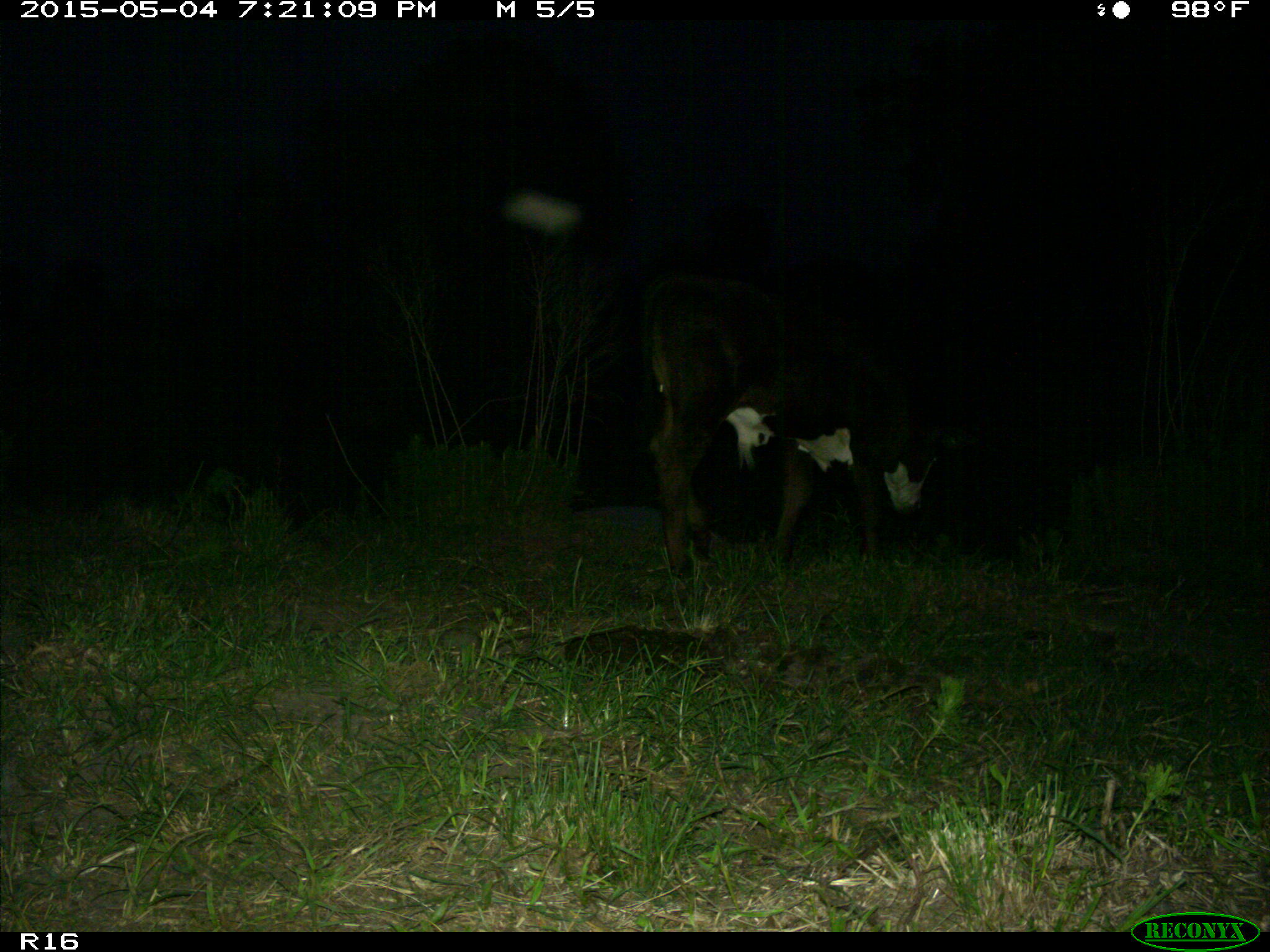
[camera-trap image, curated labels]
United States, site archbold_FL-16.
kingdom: Animalia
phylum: Chordata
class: Mammalia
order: Artiodactyla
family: Bovidae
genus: Bos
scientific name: Bos taurus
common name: domestic cow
Bos taurus (domestic cow).